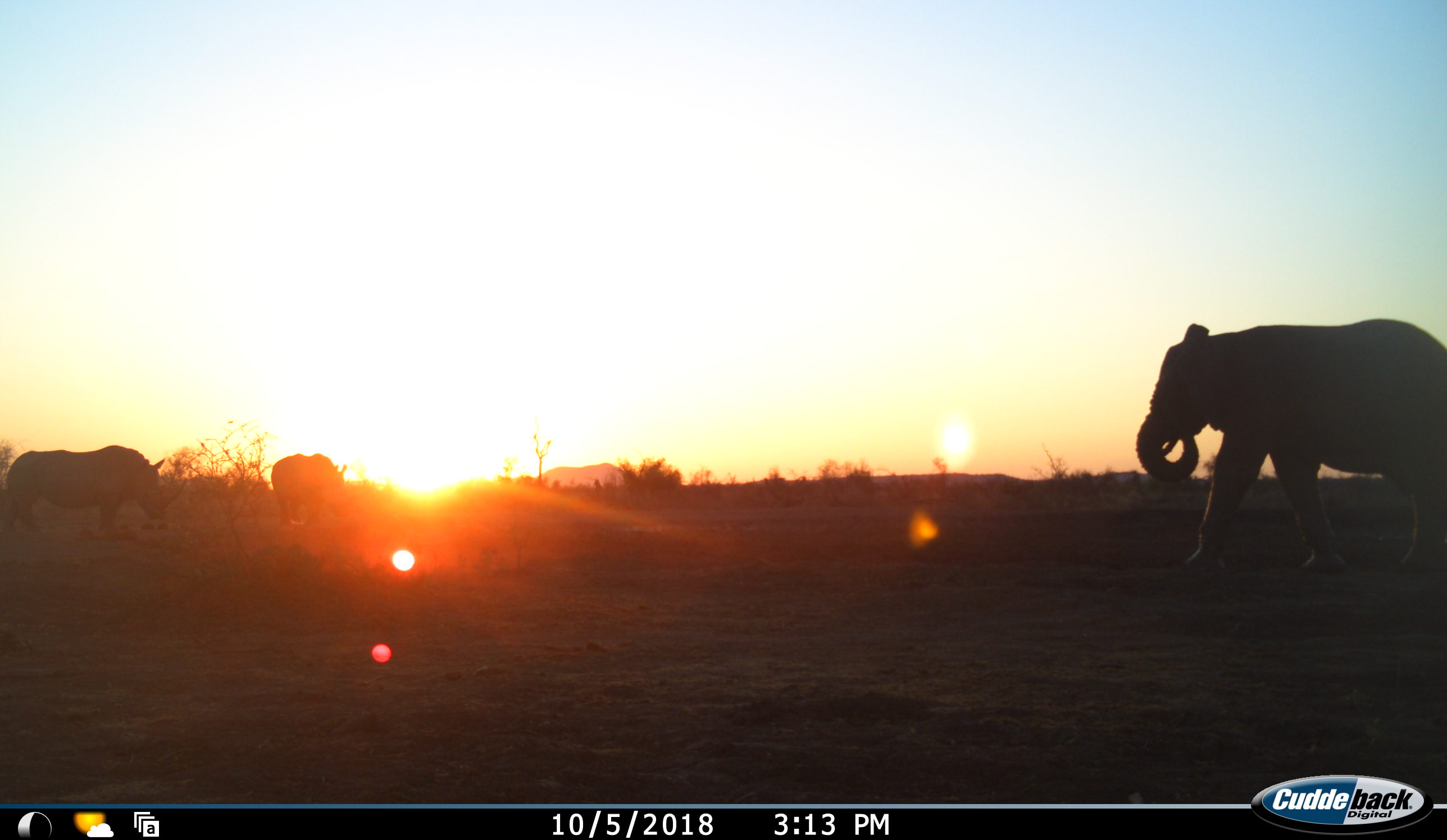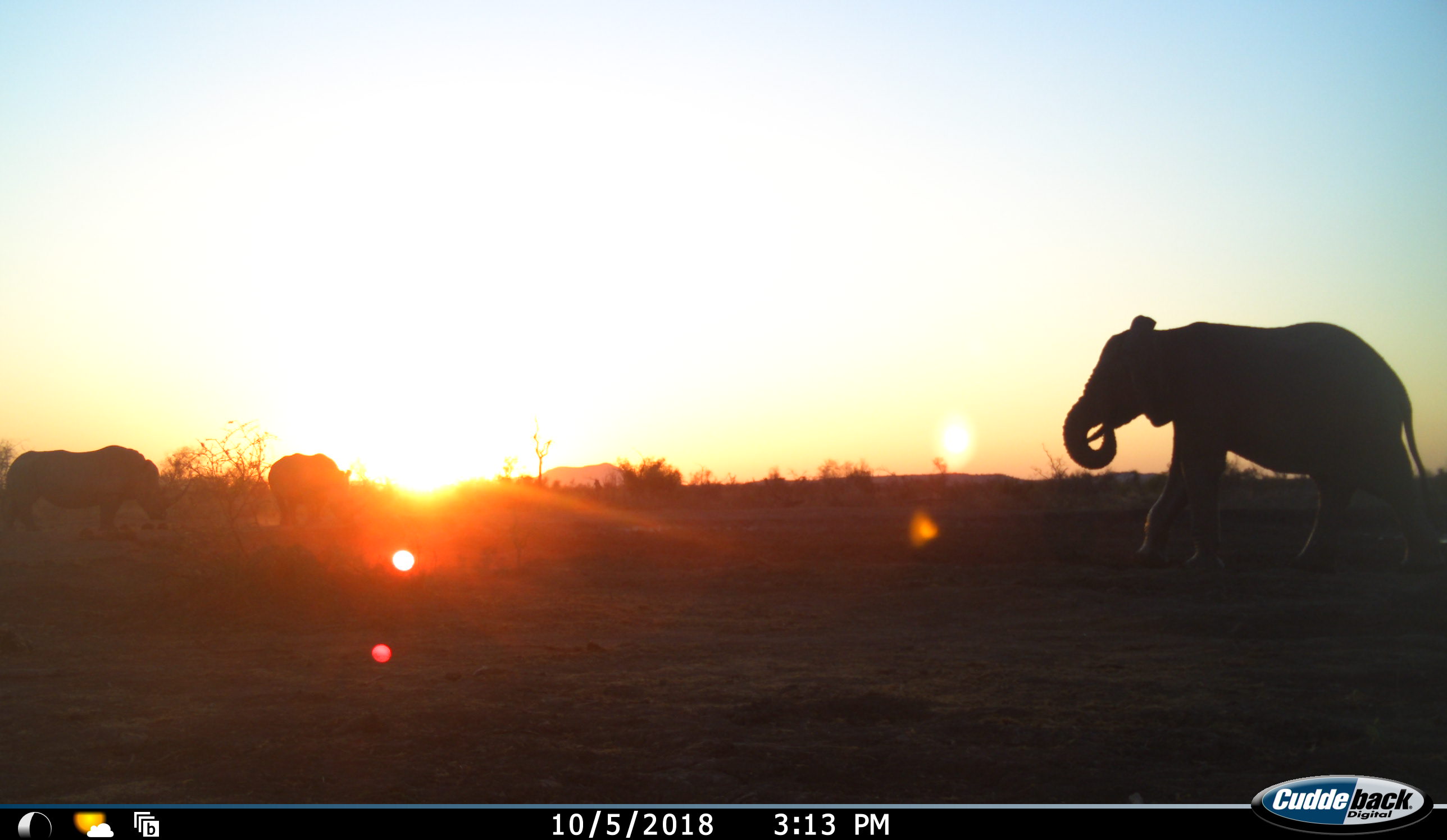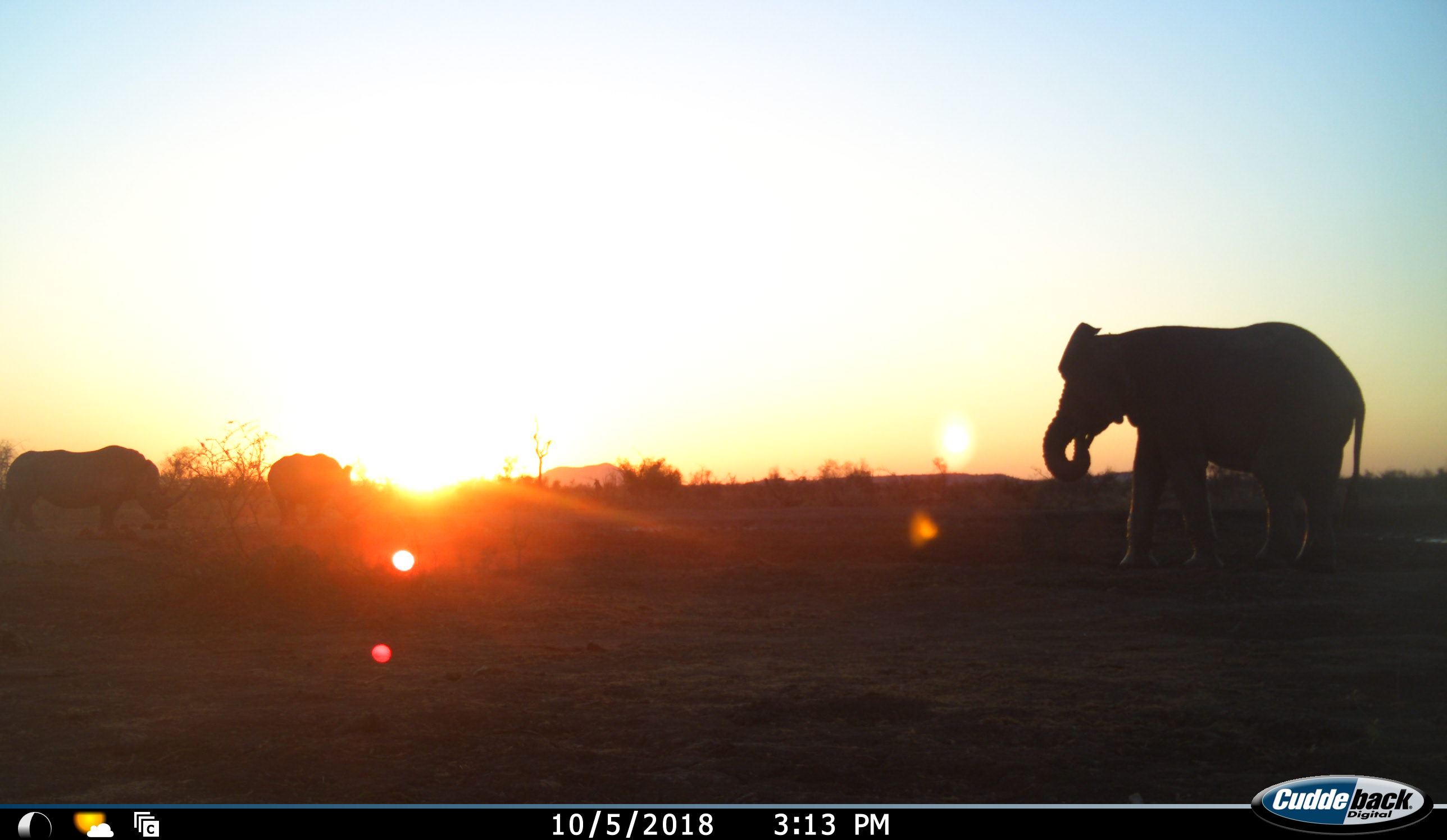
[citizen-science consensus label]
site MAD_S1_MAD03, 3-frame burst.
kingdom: Animalia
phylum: Chordata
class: Mammalia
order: Proboscidea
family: Elephantidae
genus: Loxodonta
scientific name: Loxodonta africana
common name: african bush elephant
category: elephant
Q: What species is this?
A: Elephant (african bush elephant) (Loxodonta africana).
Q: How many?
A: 1.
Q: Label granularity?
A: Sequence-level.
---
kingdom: Animalia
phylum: Chordata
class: Mammalia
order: Perissodactyla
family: Rhinocerotidae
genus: Ceratotherium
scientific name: Ceratotherium simum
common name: white rhinoceros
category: rhinoceroswhite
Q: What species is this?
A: Rhinoceroswhite (white rhinoceros) (Ceratotherium simum).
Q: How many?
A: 2.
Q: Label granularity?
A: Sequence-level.